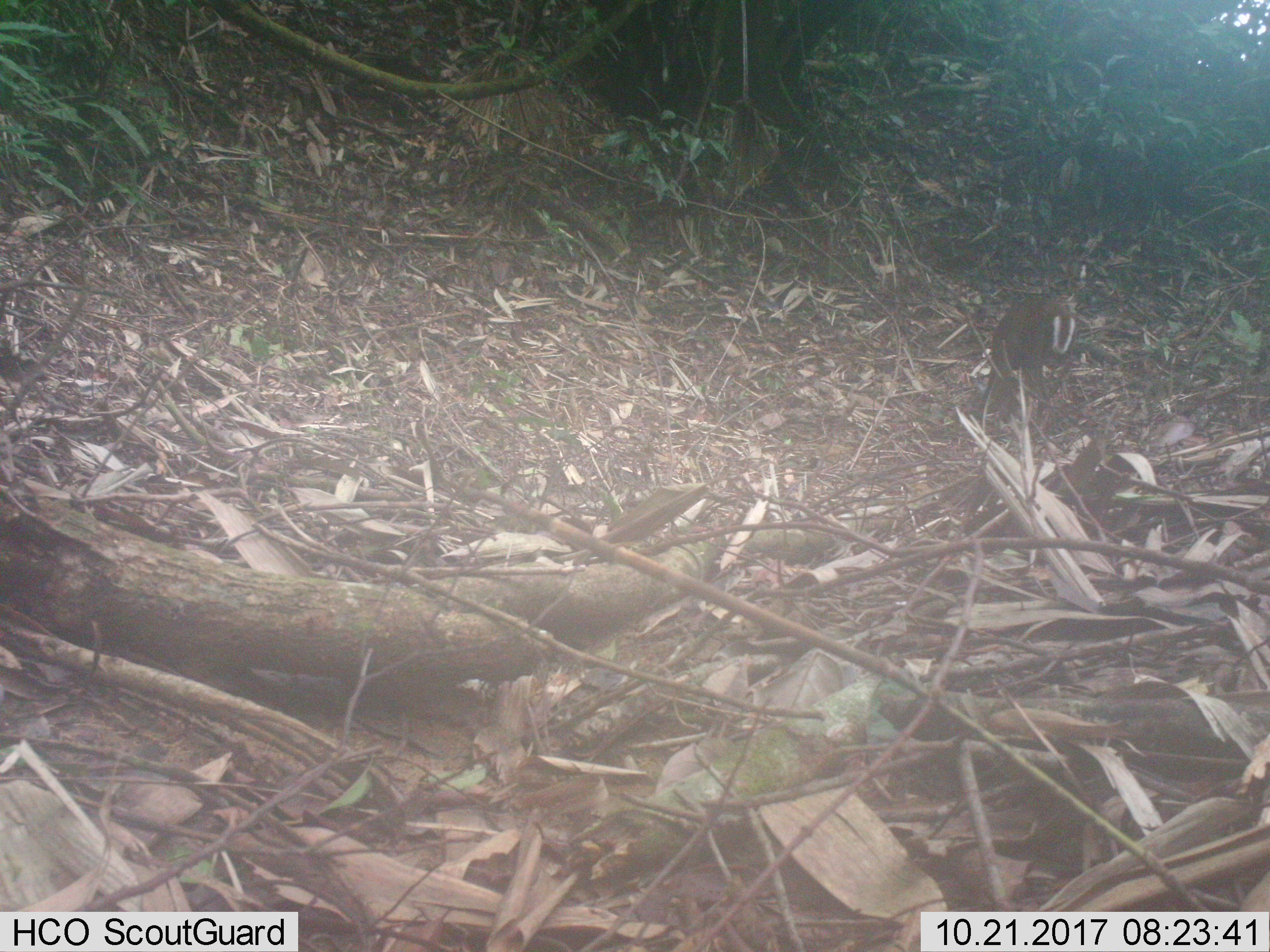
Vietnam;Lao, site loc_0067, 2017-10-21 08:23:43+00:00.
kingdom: Animalia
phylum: Chordata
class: Mammalia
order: Artiodactyla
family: Cervidae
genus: Muntiacus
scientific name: Muntiacus rooseveltorum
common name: roosevelt's muntjac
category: roosevelts muntjac group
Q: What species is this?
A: Roosevelts muntjac group (roosevelt's muntjac) (Muntiacus rooseveltorum).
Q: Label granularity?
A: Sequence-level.